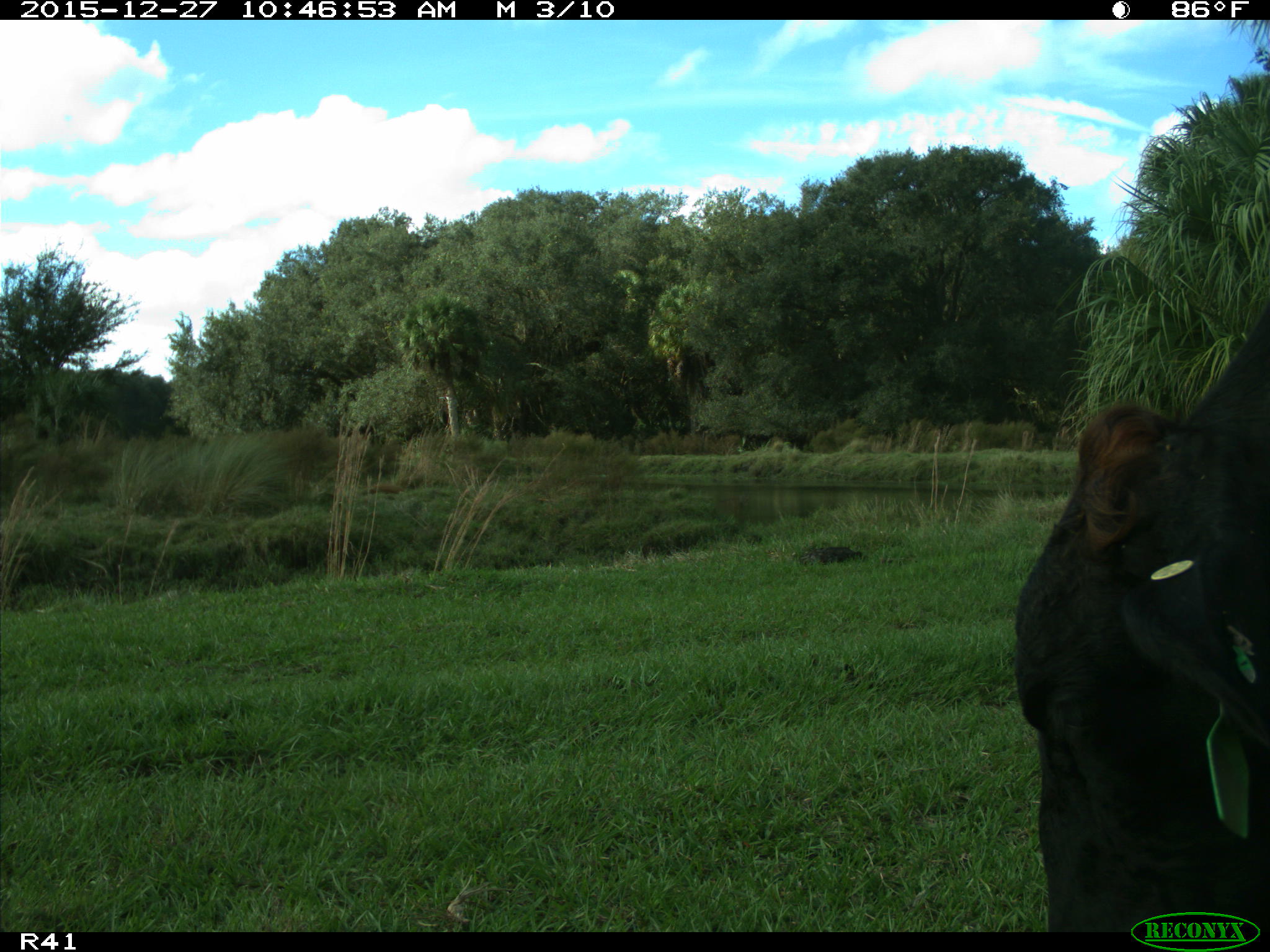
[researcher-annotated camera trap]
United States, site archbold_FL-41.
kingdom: Animalia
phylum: Chordata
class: Mammalia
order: Artiodactyla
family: Bovidae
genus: Bos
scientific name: Bos taurus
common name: domestic cow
Bos taurus (domestic cow).